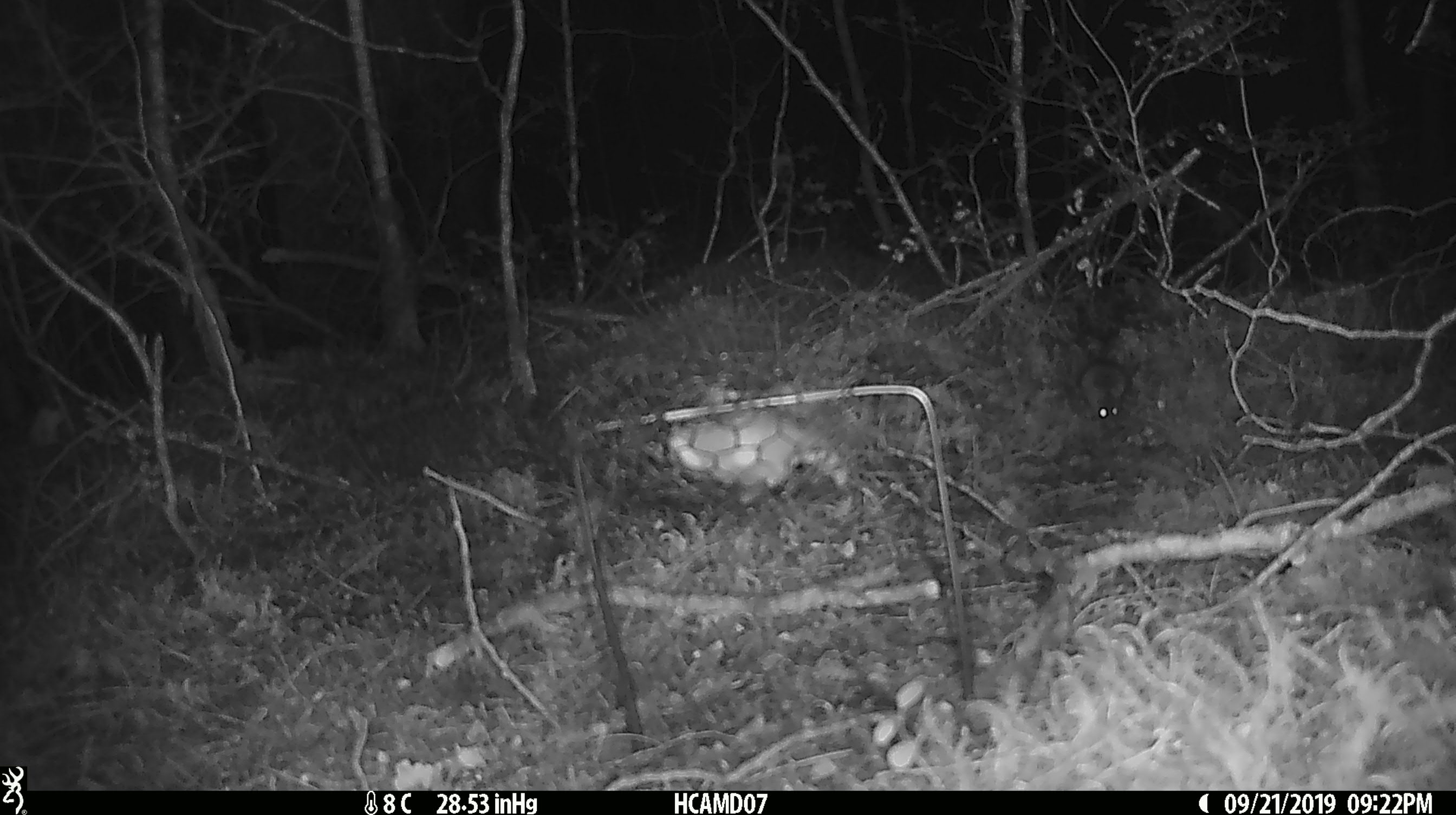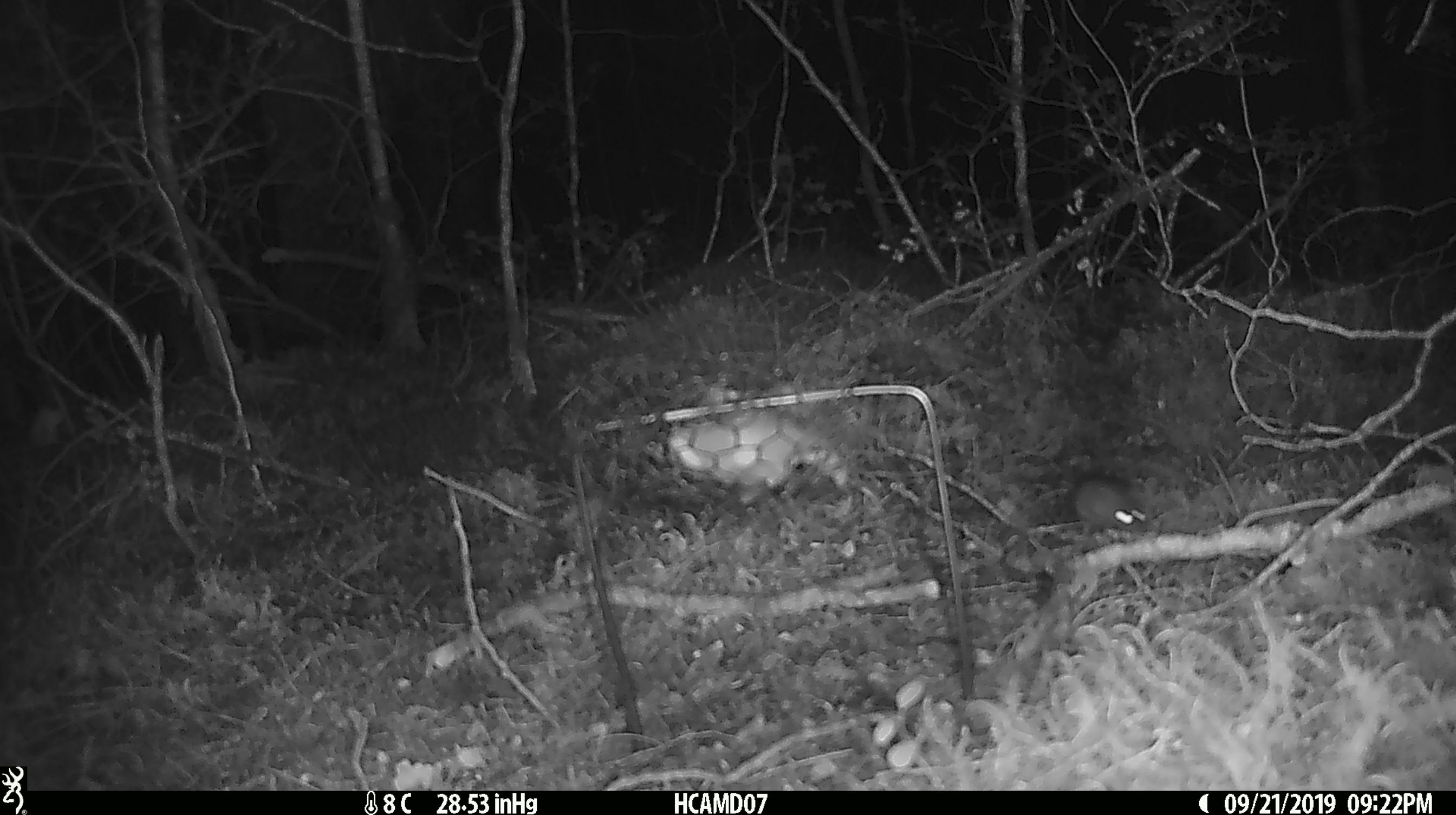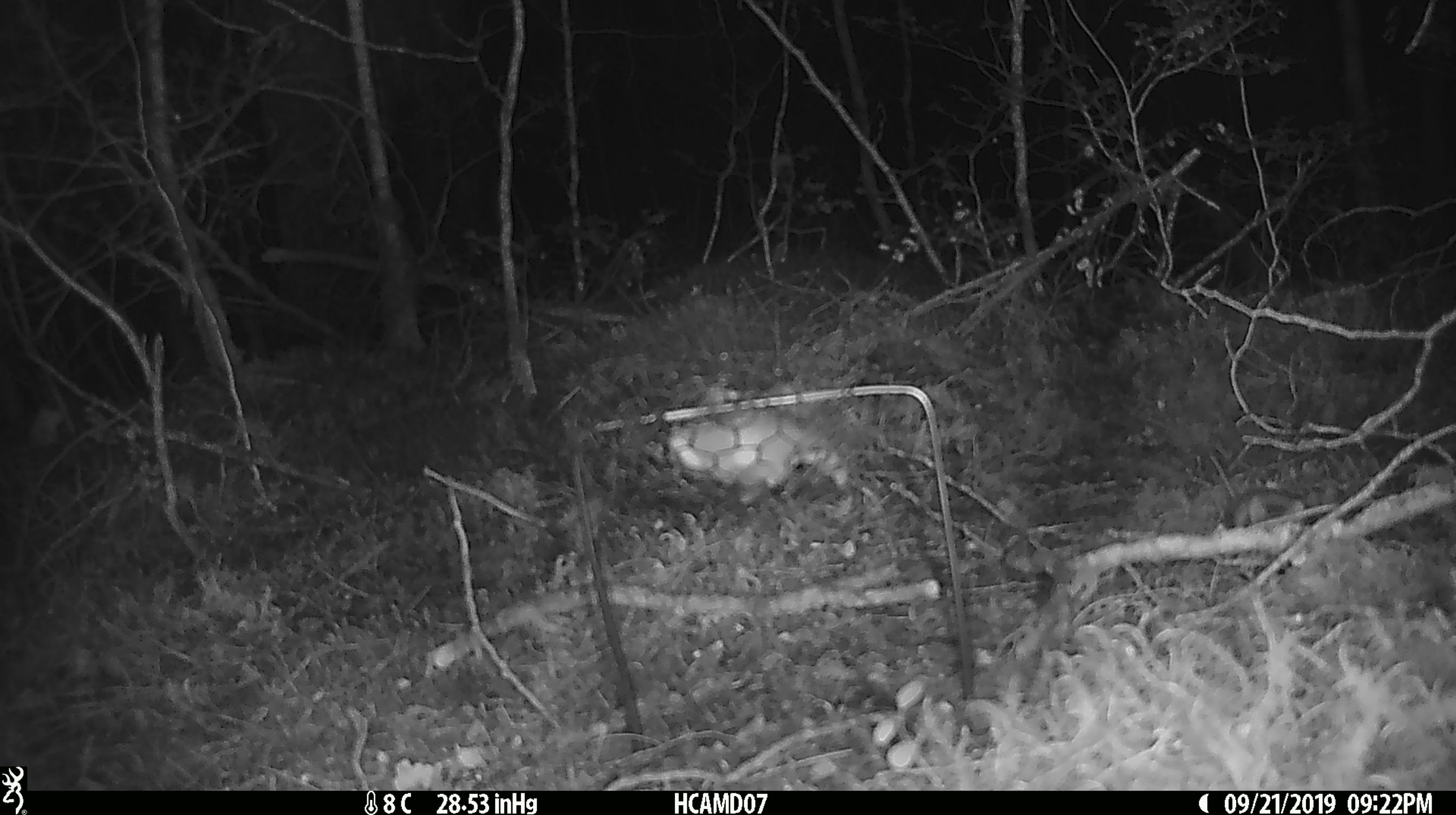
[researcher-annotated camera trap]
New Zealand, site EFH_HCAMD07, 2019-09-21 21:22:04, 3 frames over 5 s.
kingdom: Animalia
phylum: Chordata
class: Mammalia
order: Rodentia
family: Muridae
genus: Mus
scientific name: Mus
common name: mouse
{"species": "mouse (Mus)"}